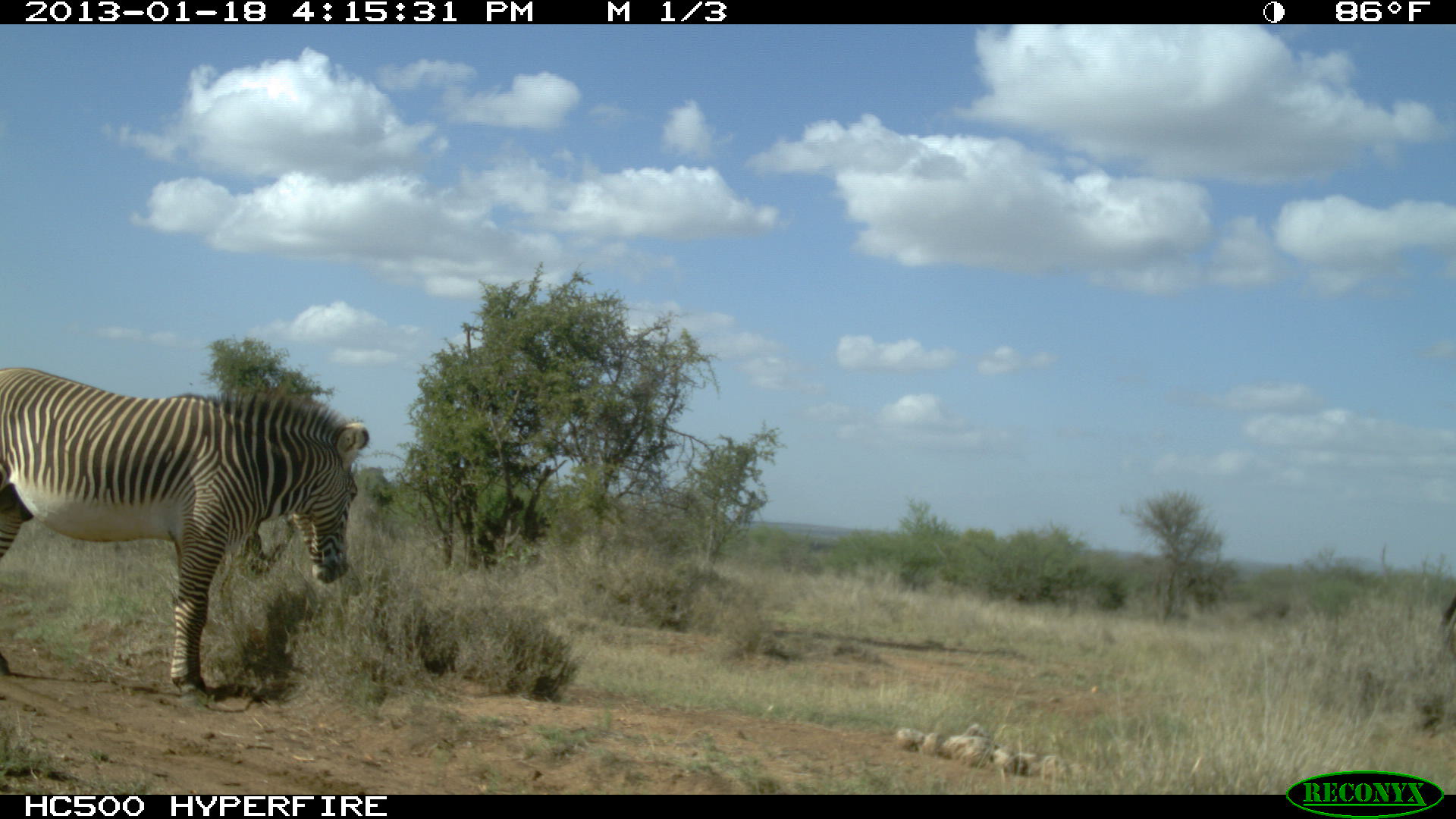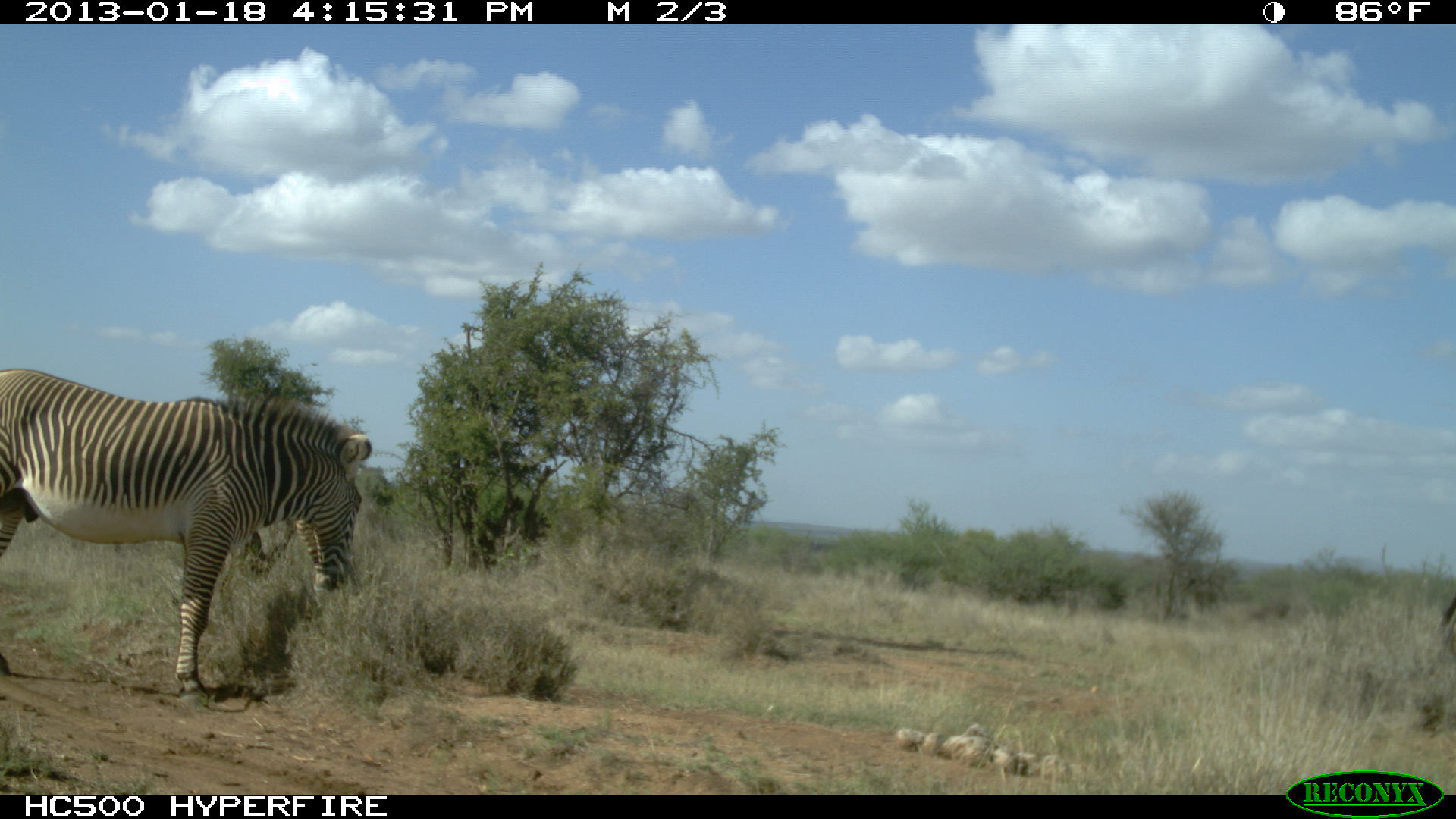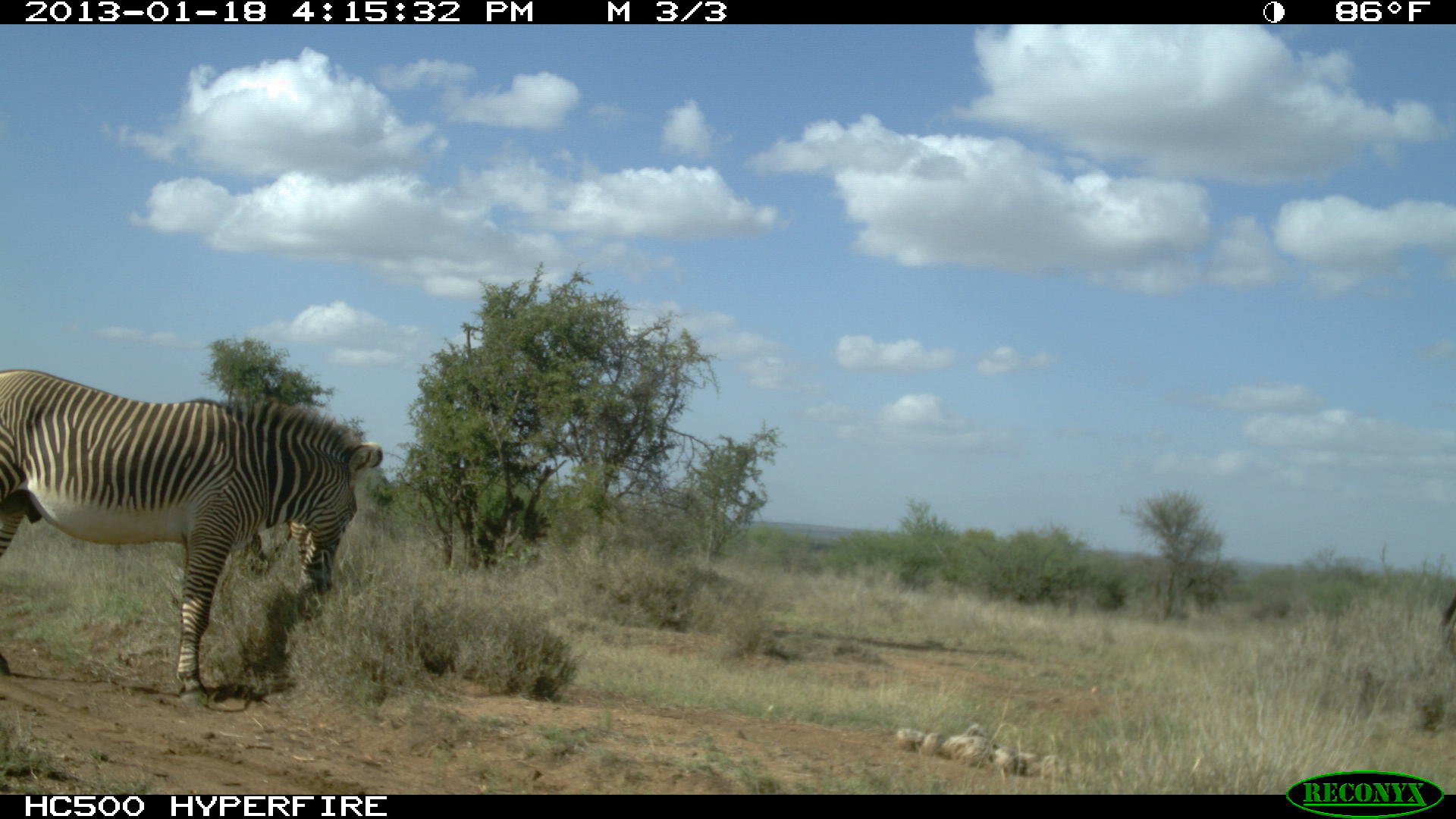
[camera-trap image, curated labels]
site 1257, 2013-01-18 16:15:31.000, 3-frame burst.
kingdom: Animalia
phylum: Chordata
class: Mammalia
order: Perissodactyla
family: Equidae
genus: Equus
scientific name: Equus grevyi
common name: grévy's zebra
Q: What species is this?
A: Equus grevyi (grévy's zebra).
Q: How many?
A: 1.